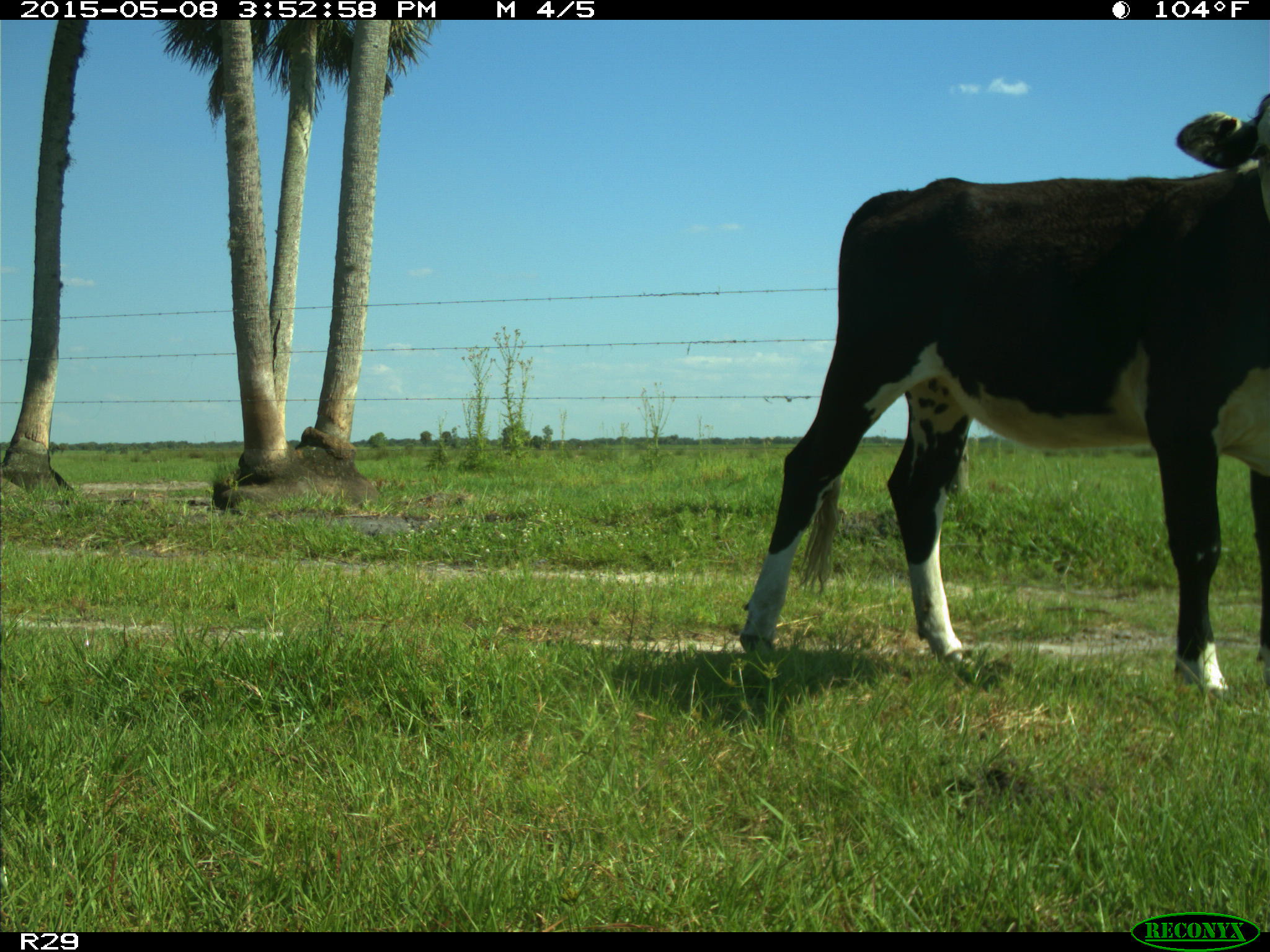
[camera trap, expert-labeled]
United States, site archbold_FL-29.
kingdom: Animalia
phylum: Chordata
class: Mammalia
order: Artiodactyla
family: Bovidae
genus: Bos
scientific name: Bos taurus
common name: domestic cow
Bos taurus (domestic cow).